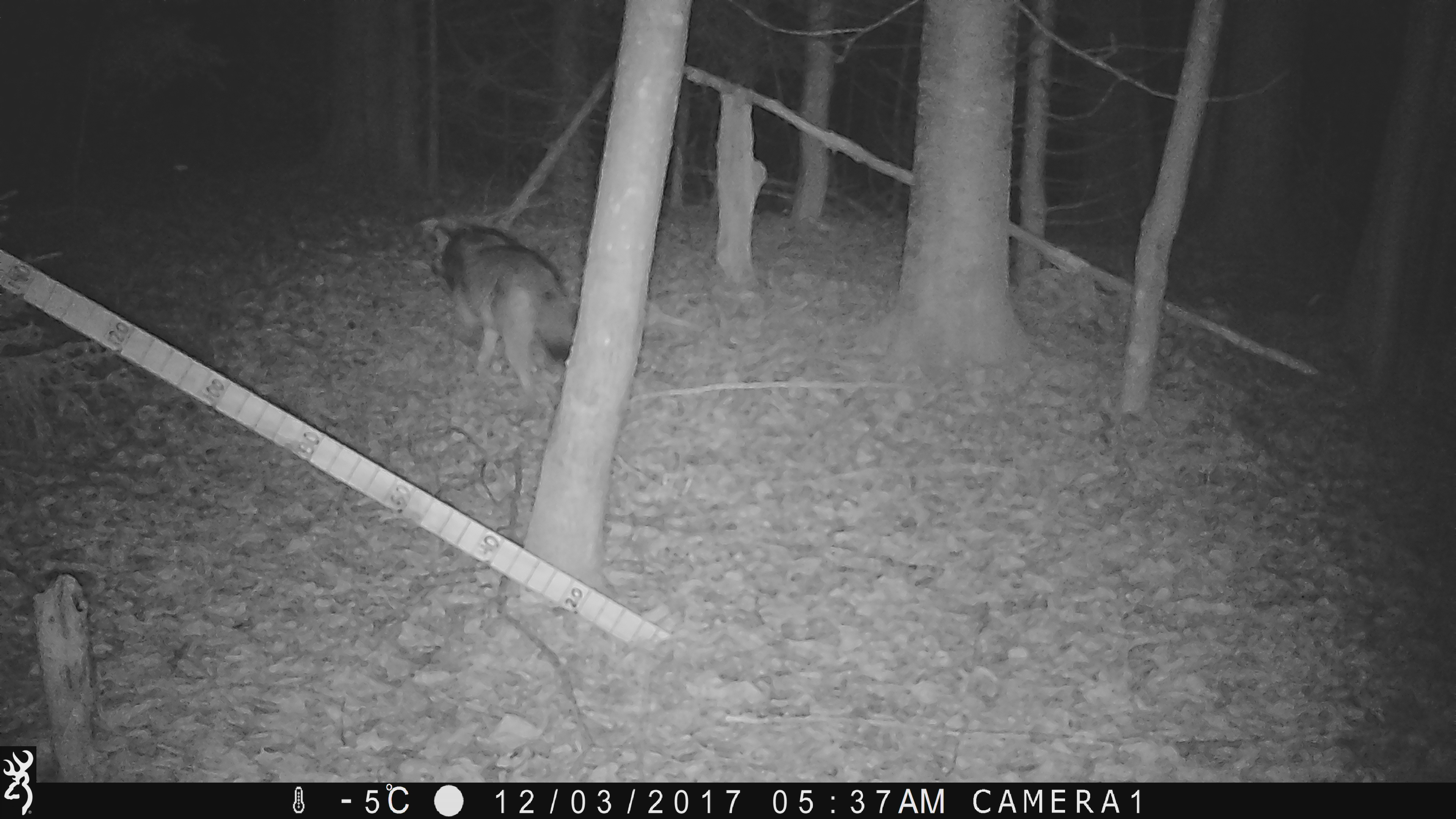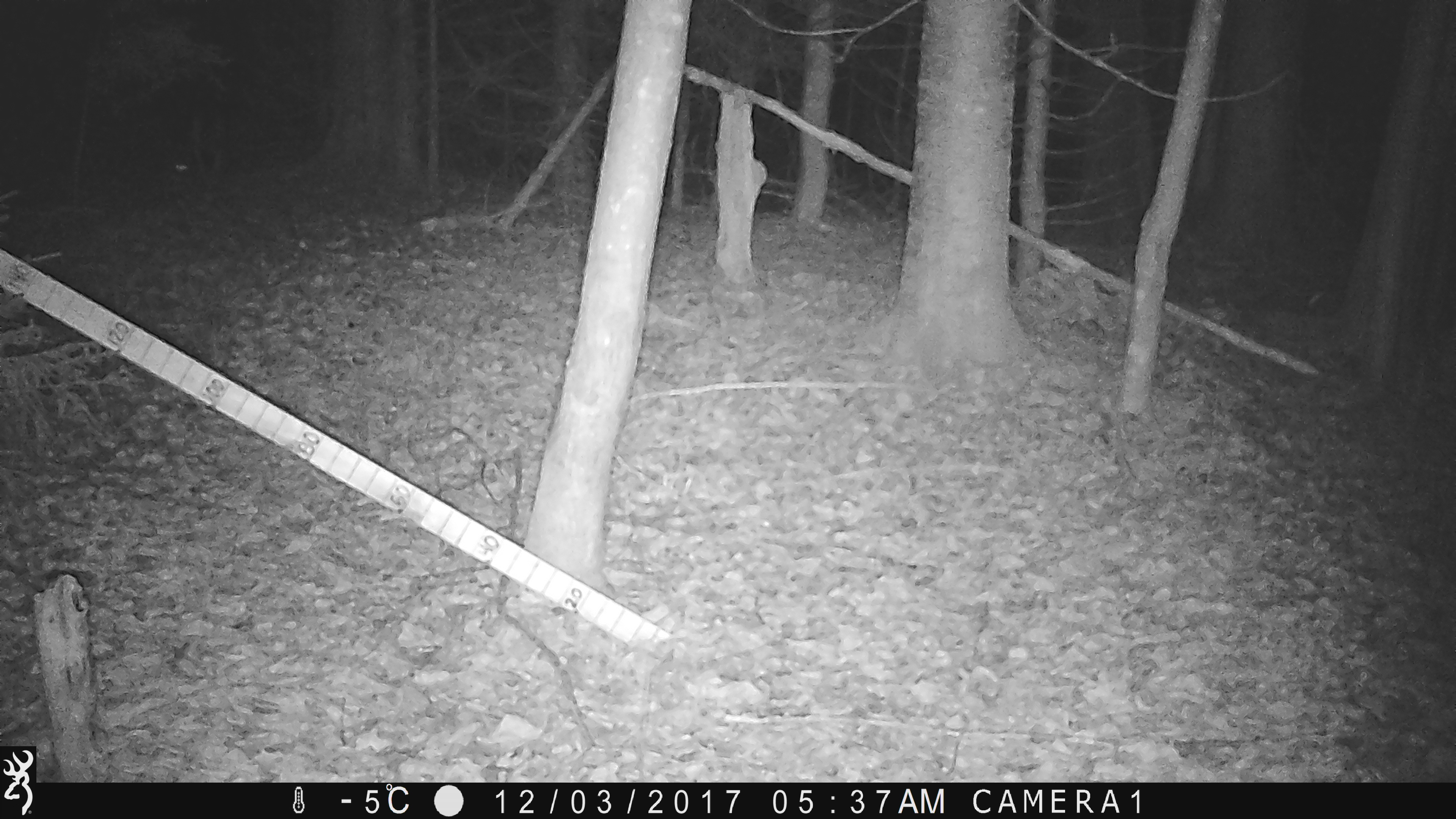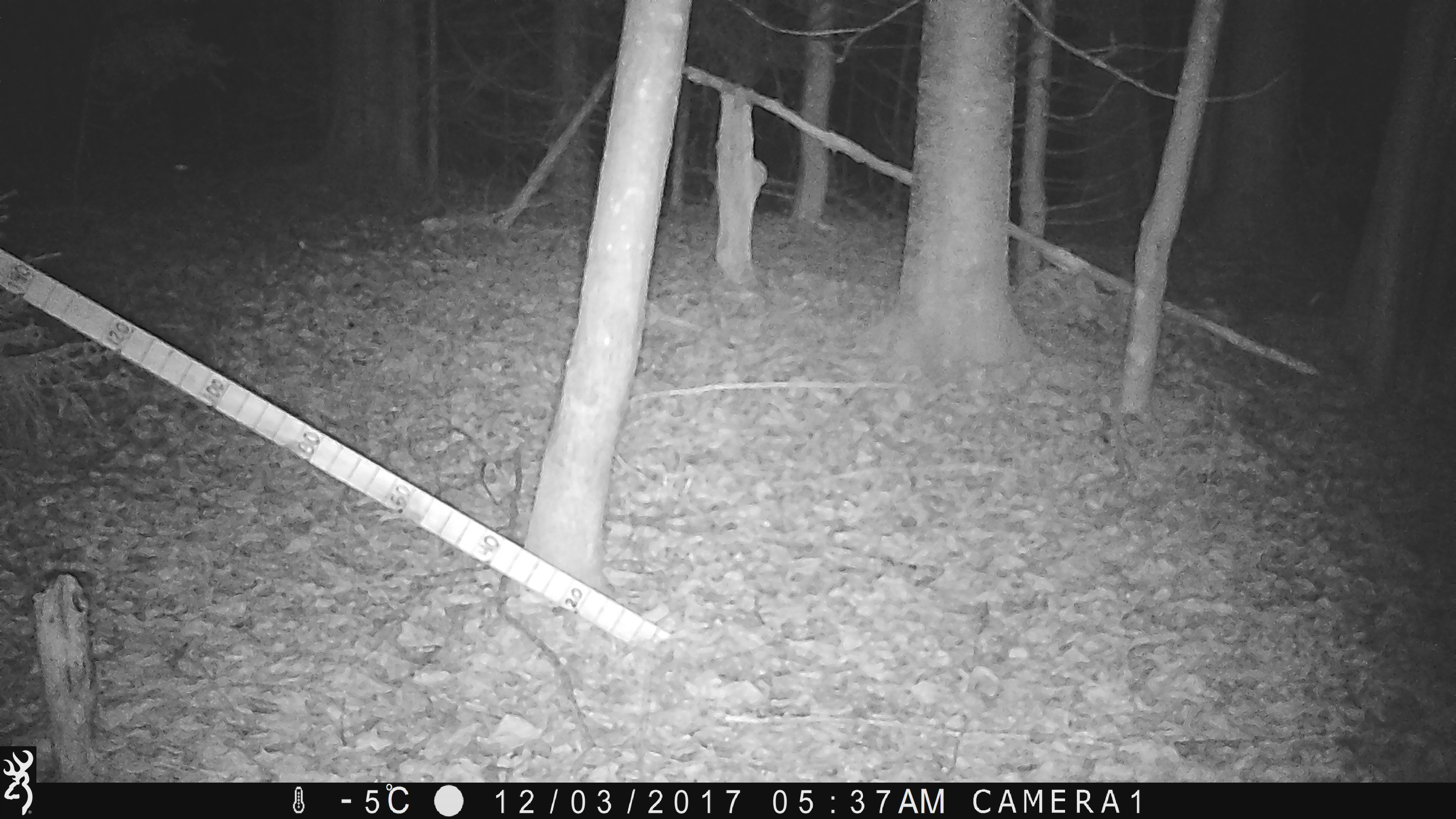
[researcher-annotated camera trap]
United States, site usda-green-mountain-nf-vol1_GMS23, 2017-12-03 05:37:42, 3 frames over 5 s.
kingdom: Animalia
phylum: Chordata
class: Mammalia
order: Carnivora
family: Canidae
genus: Canis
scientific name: Canis latrans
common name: coyote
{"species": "coyote (Canis latrans)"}